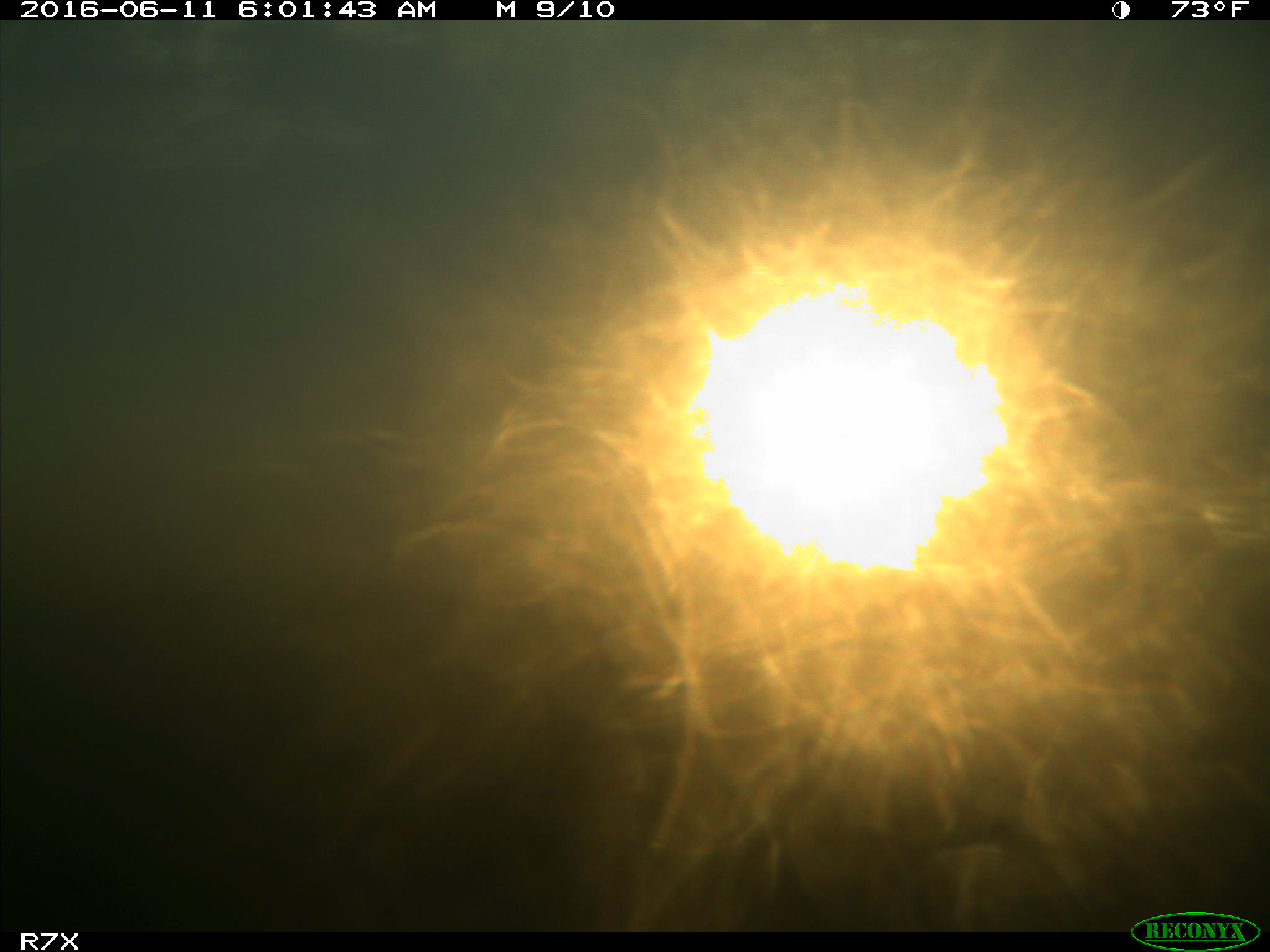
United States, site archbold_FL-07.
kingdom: Animalia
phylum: Chordata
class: Mammalia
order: Artiodactyla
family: Bovidae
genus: Bos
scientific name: Bos taurus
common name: domestic cow